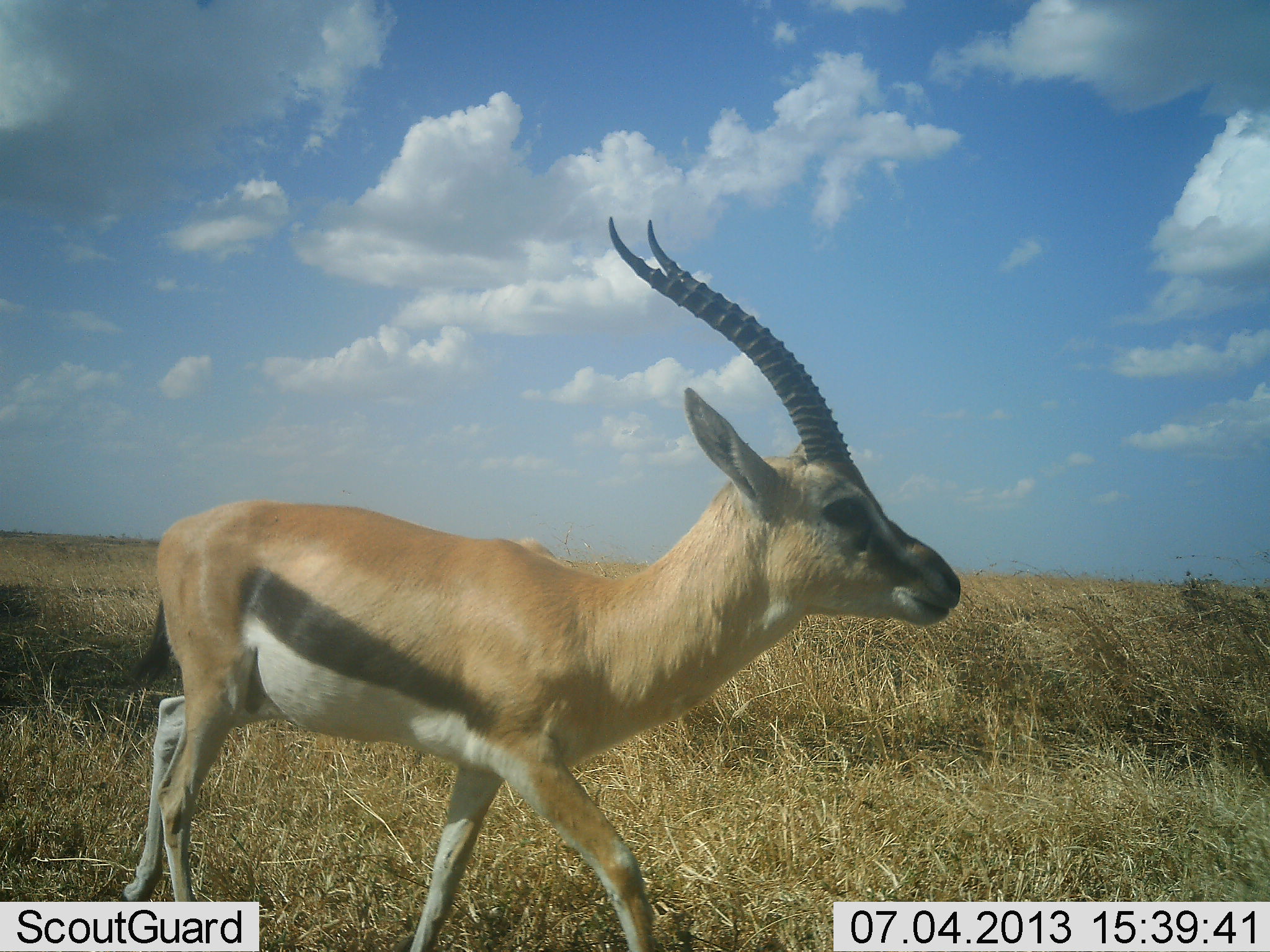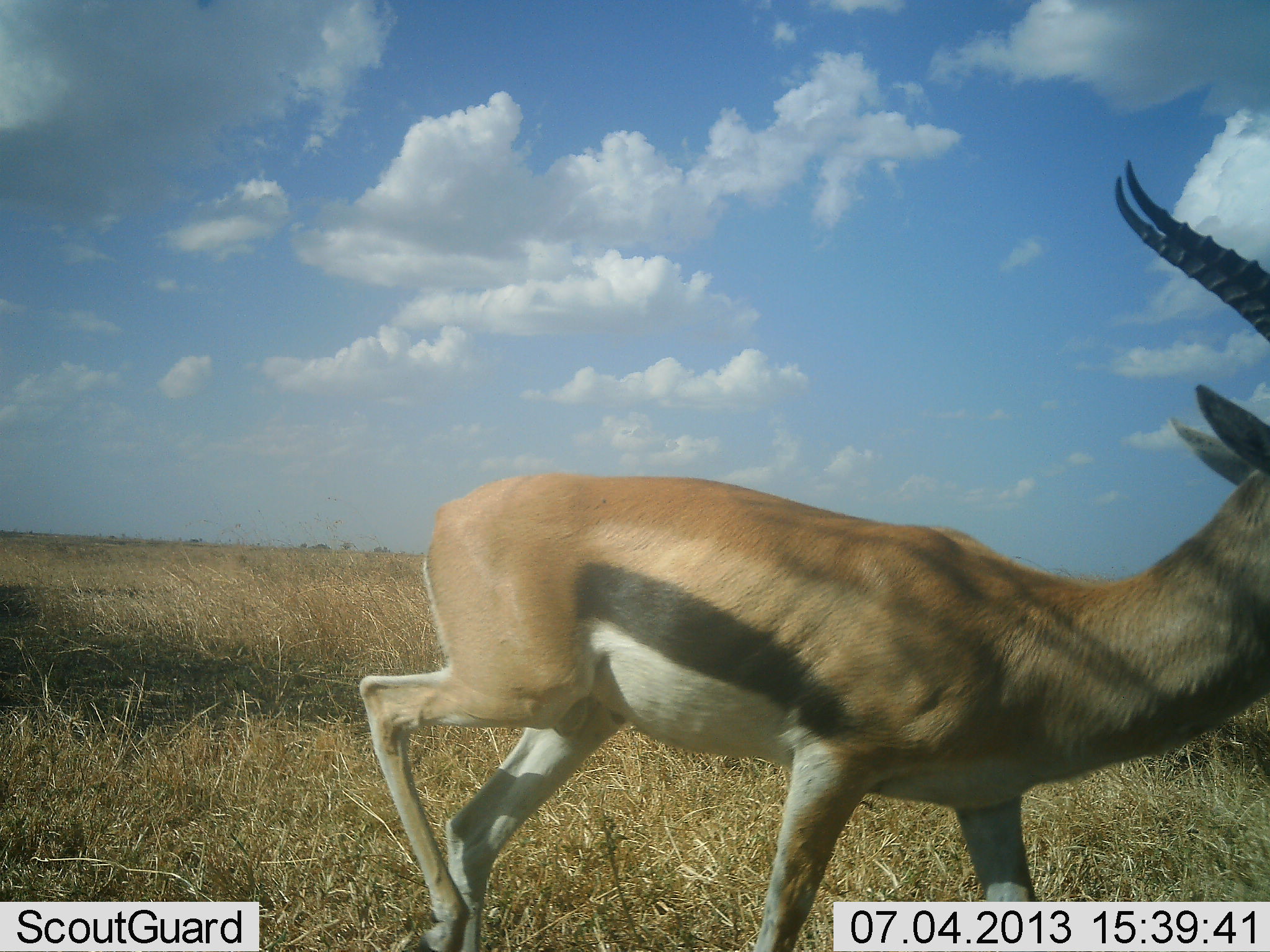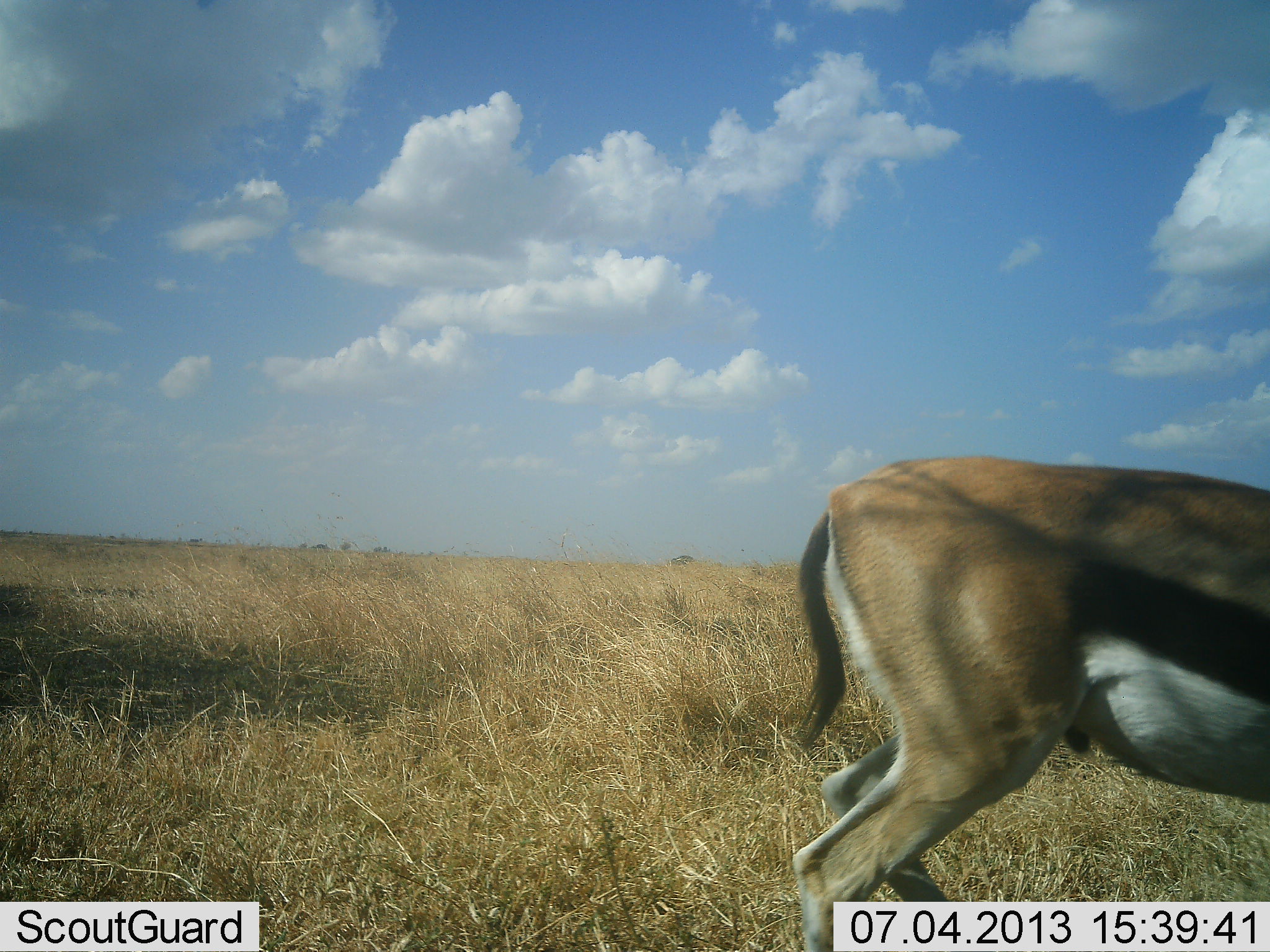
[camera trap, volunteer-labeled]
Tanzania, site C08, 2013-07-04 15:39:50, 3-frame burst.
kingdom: Animalia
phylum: Chordata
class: Mammalia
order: Artiodactyla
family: Bovidae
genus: Eudorcas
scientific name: Eudorcas thomsonii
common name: thomson's gazelle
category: gazellethomsons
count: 1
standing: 7%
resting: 0%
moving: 100%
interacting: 0%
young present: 0%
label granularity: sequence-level